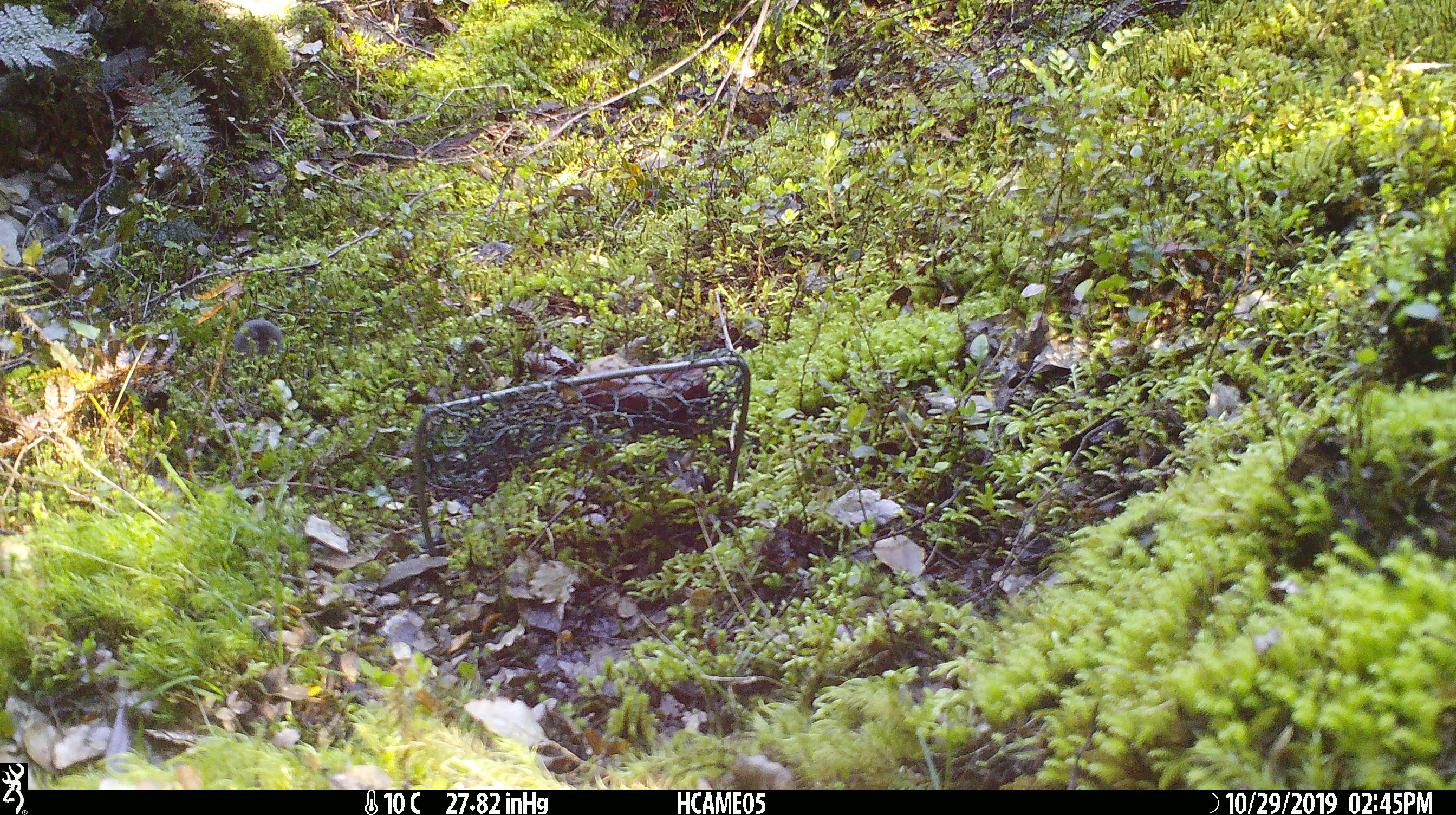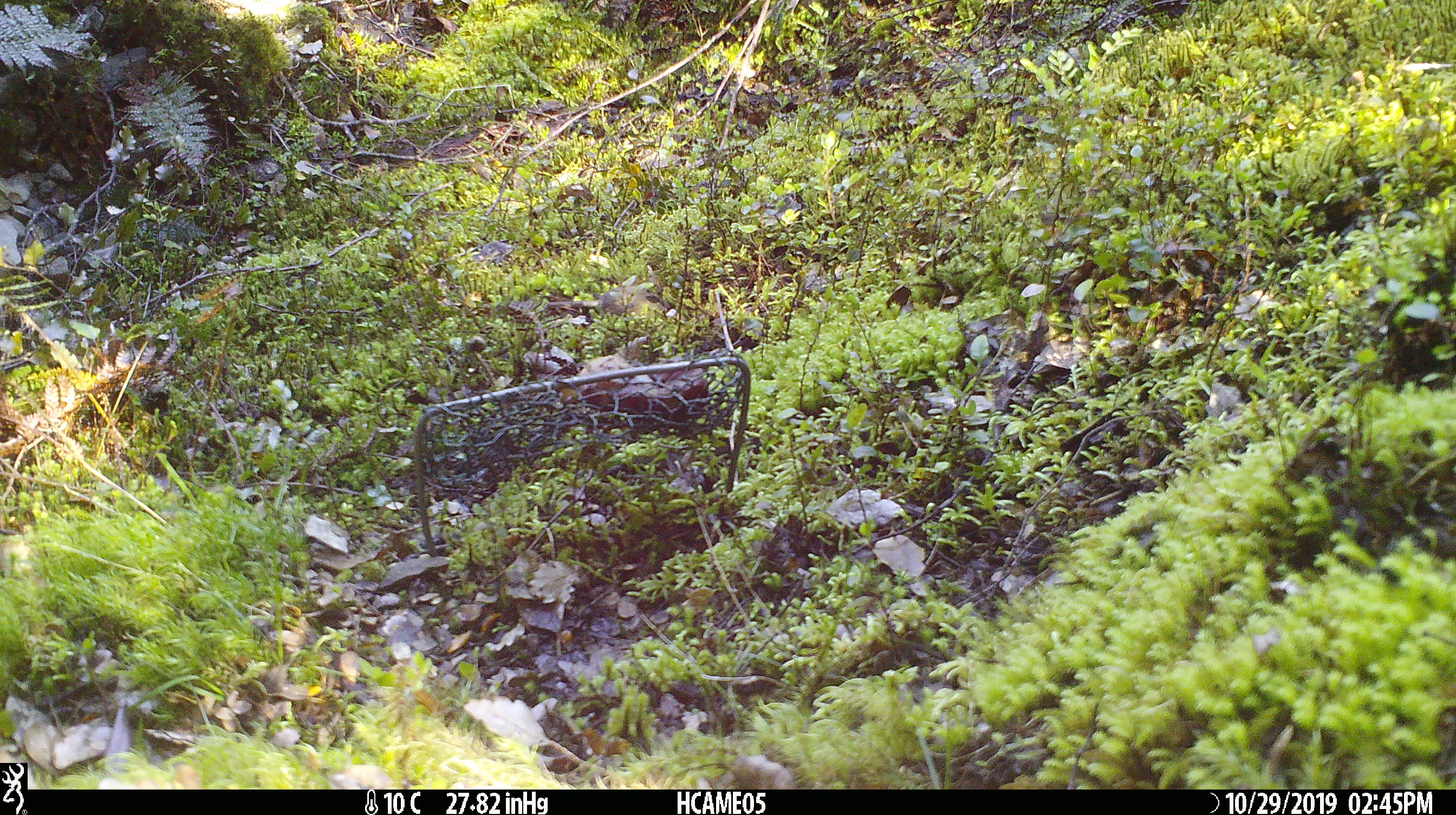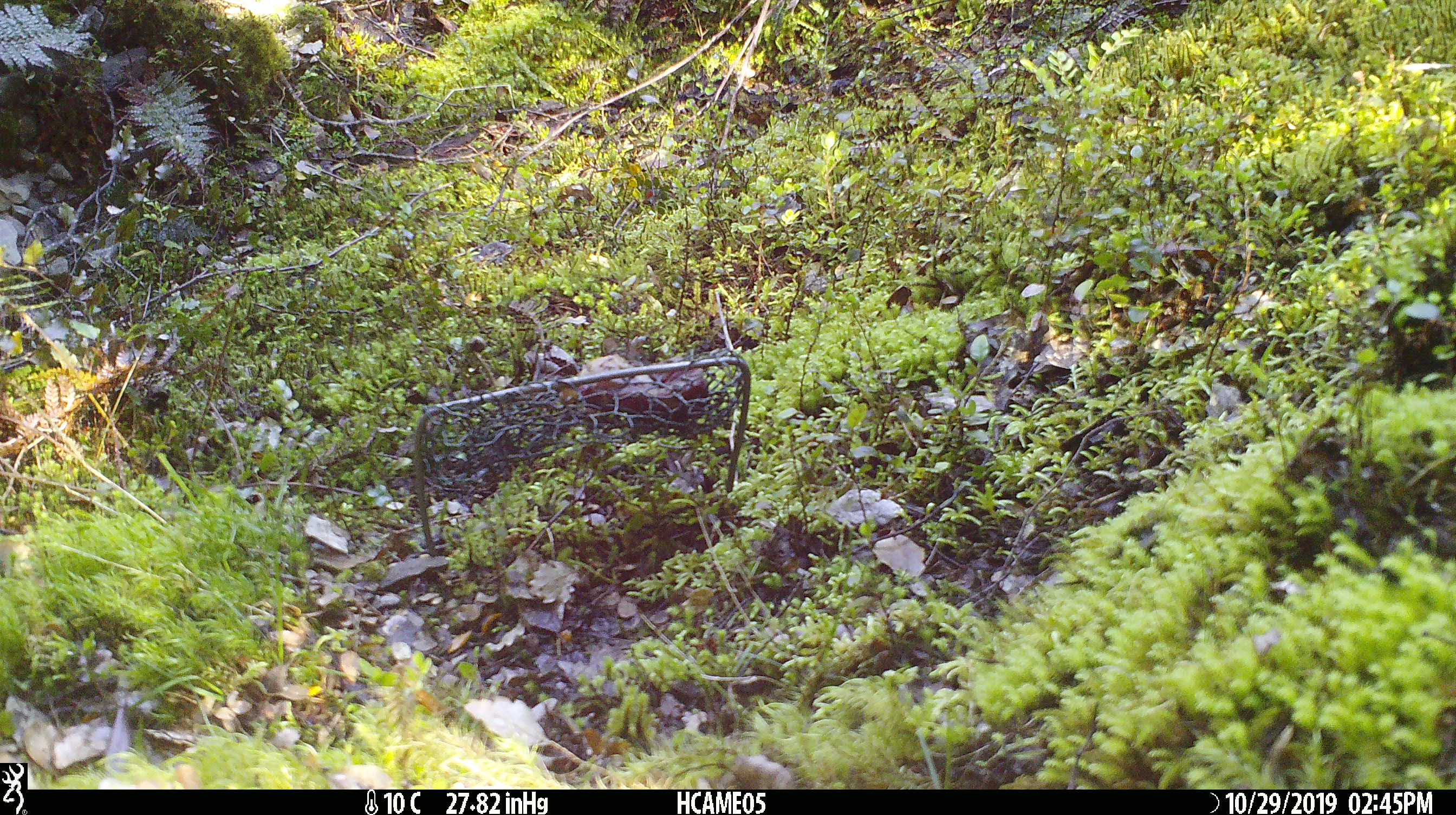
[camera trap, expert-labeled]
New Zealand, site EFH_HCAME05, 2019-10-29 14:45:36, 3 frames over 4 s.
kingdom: Animalia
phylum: Chordata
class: Mammalia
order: Rodentia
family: Muridae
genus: Mus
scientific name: Mus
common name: mouse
Mouse (Mus).